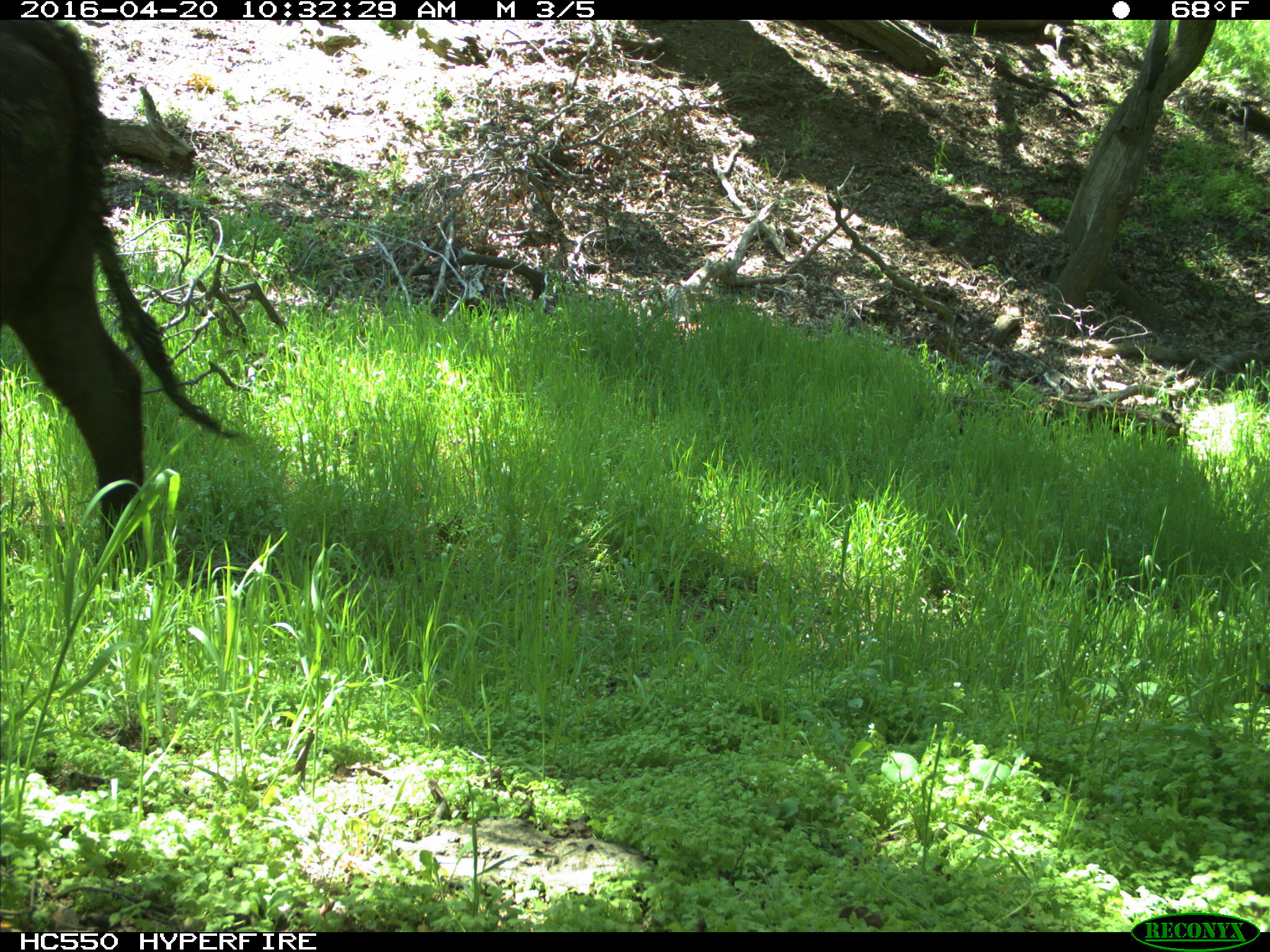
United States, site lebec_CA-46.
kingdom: Animalia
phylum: Chordata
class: Mammalia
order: Artiodactyla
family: Bovidae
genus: Bos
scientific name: Bos taurus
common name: domestic cow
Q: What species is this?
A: Bos taurus (domestic cow).